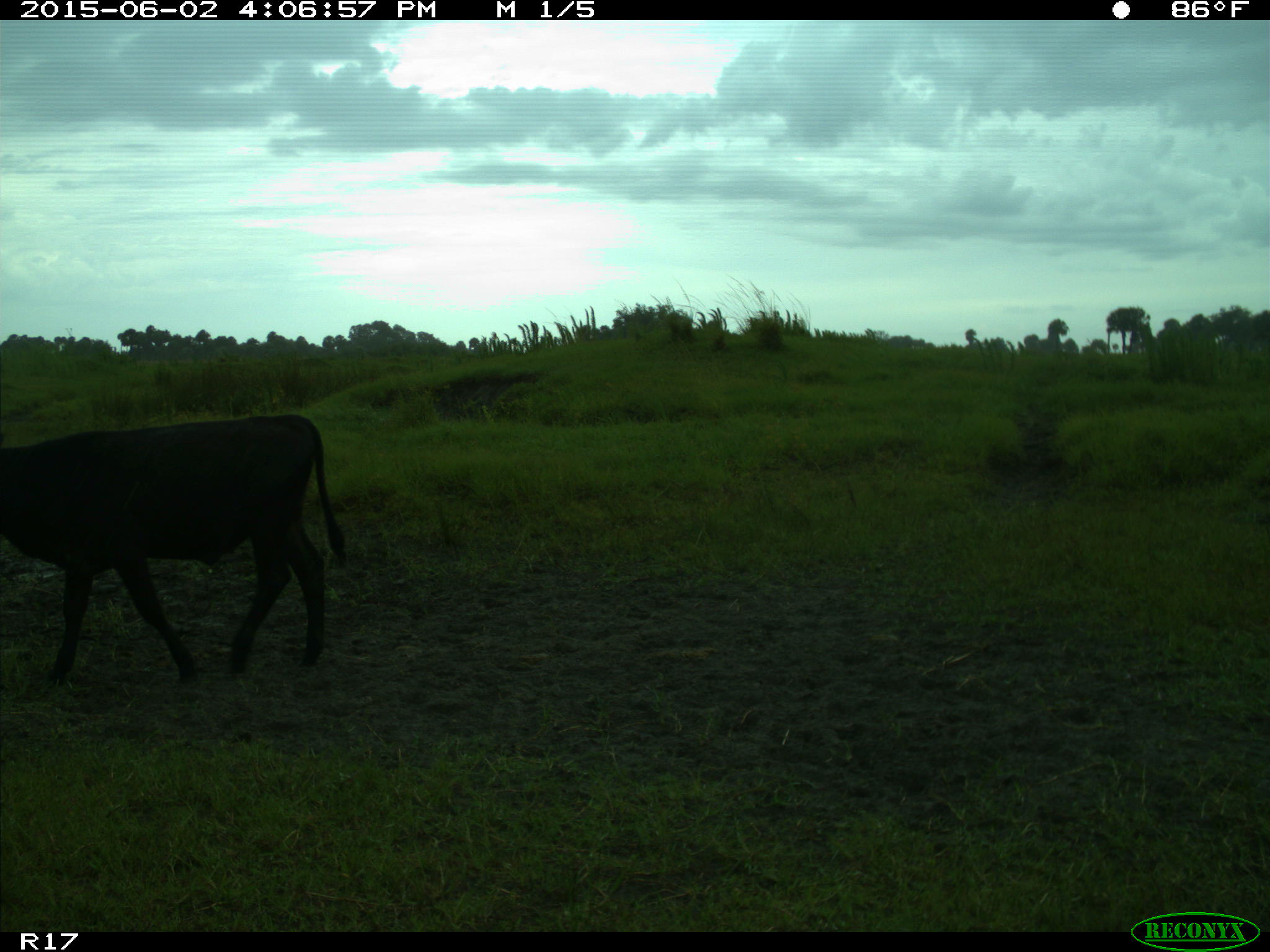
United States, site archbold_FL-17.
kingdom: Animalia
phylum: Chordata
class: Mammalia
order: Artiodactyla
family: Bovidae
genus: Bos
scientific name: Bos taurus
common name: domestic cow